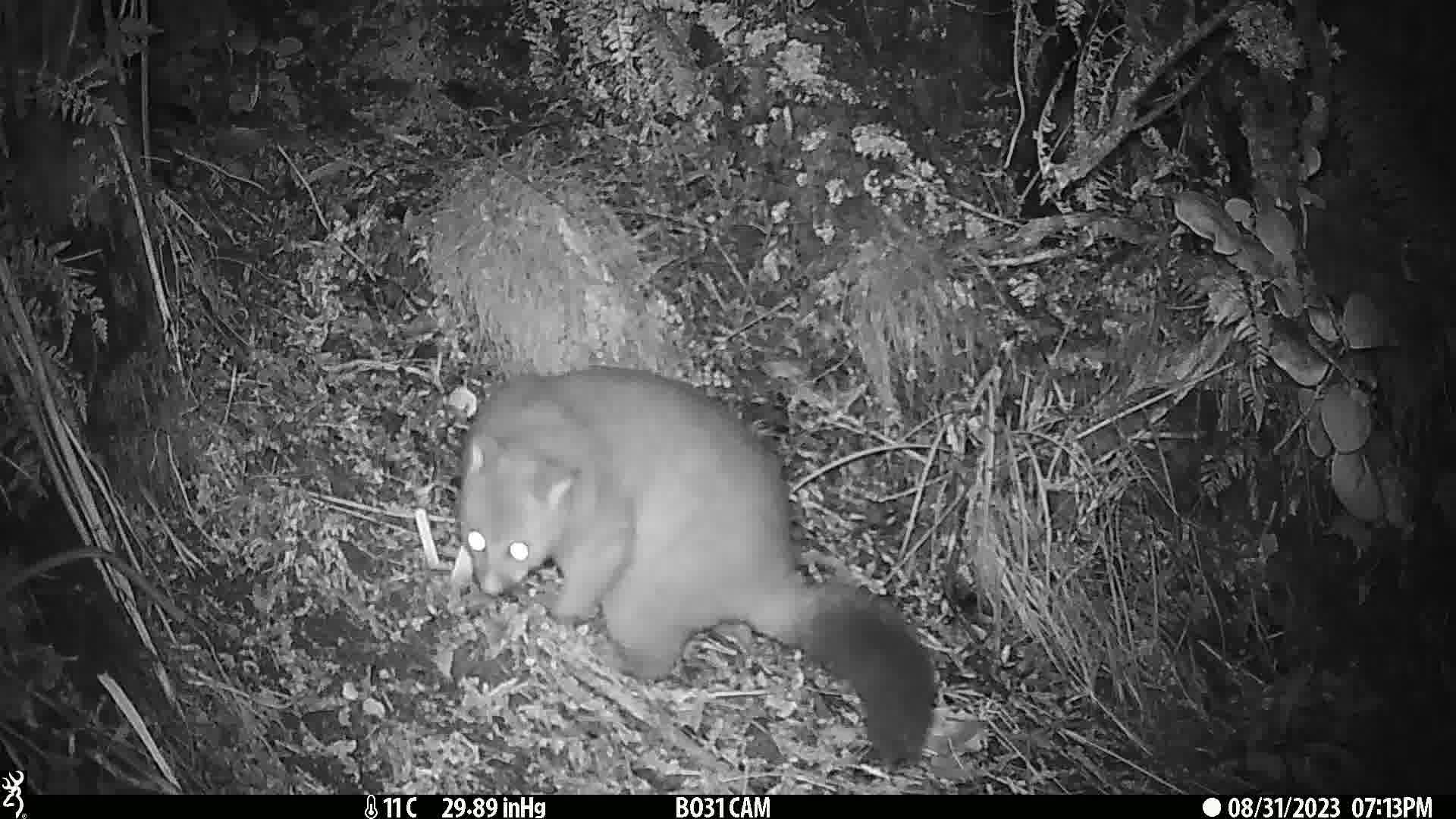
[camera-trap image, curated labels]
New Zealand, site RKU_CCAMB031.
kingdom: Animalia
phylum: Chordata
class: Mammalia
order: Diprotodontia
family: Phalangeridae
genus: Trichosurus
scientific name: Trichosurus vulpecula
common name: common brushtail possum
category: possum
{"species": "possum (common brushtail possum) (Trichosurus vulpecula)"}